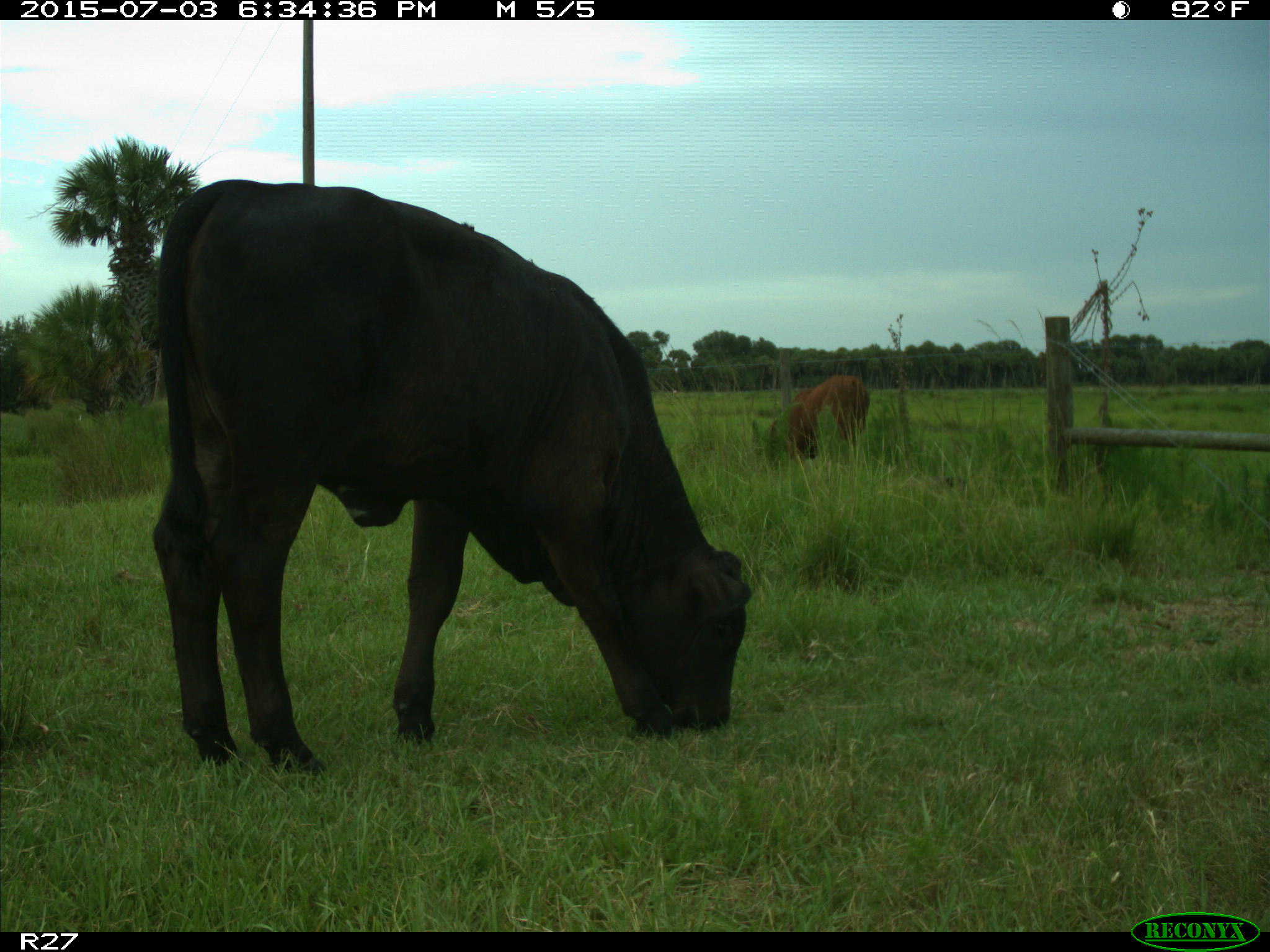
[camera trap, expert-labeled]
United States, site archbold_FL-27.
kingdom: Animalia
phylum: Chordata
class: Mammalia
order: Artiodactyla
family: Bovidae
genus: Bos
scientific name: Bos taurus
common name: domestic cow